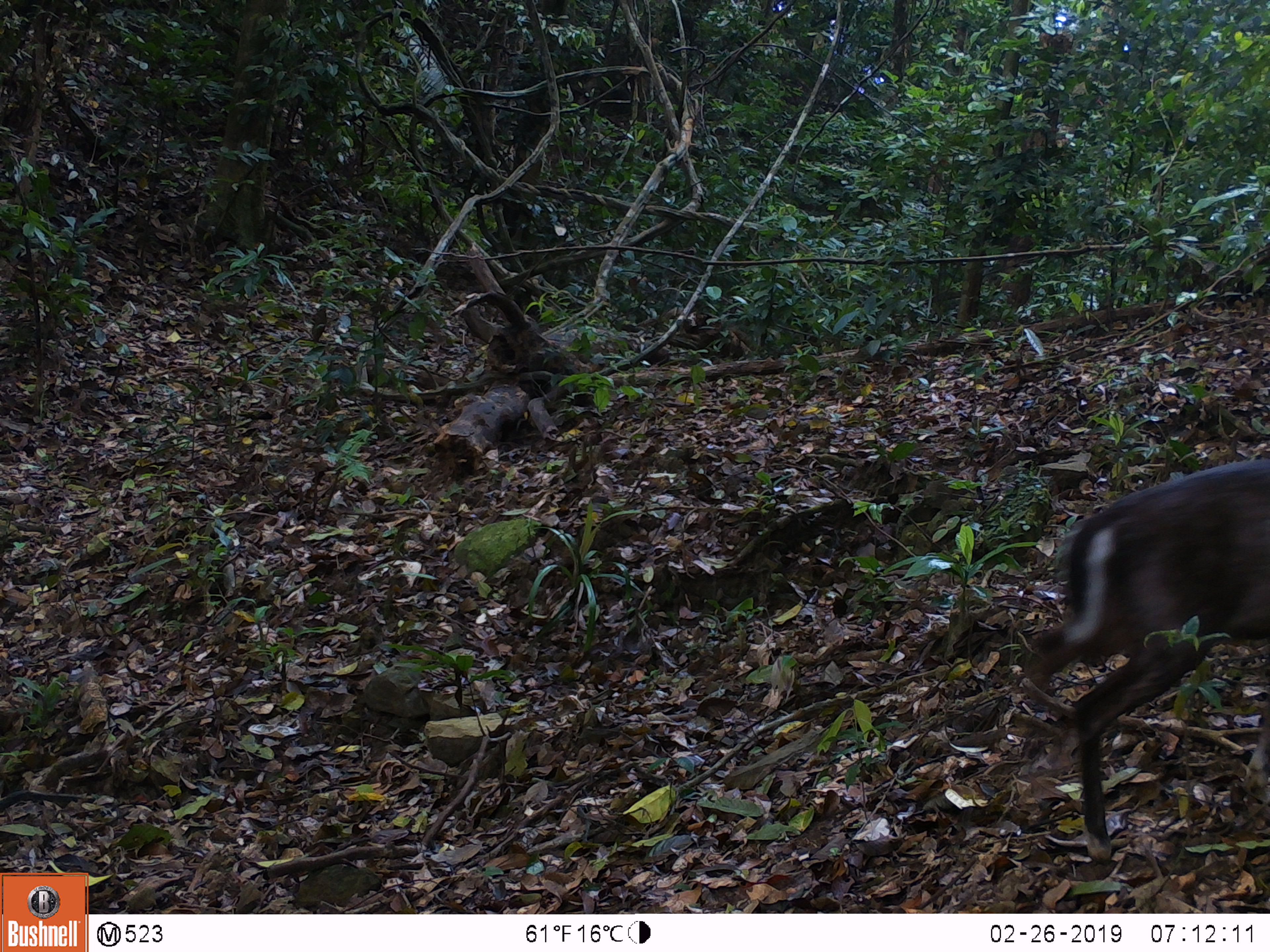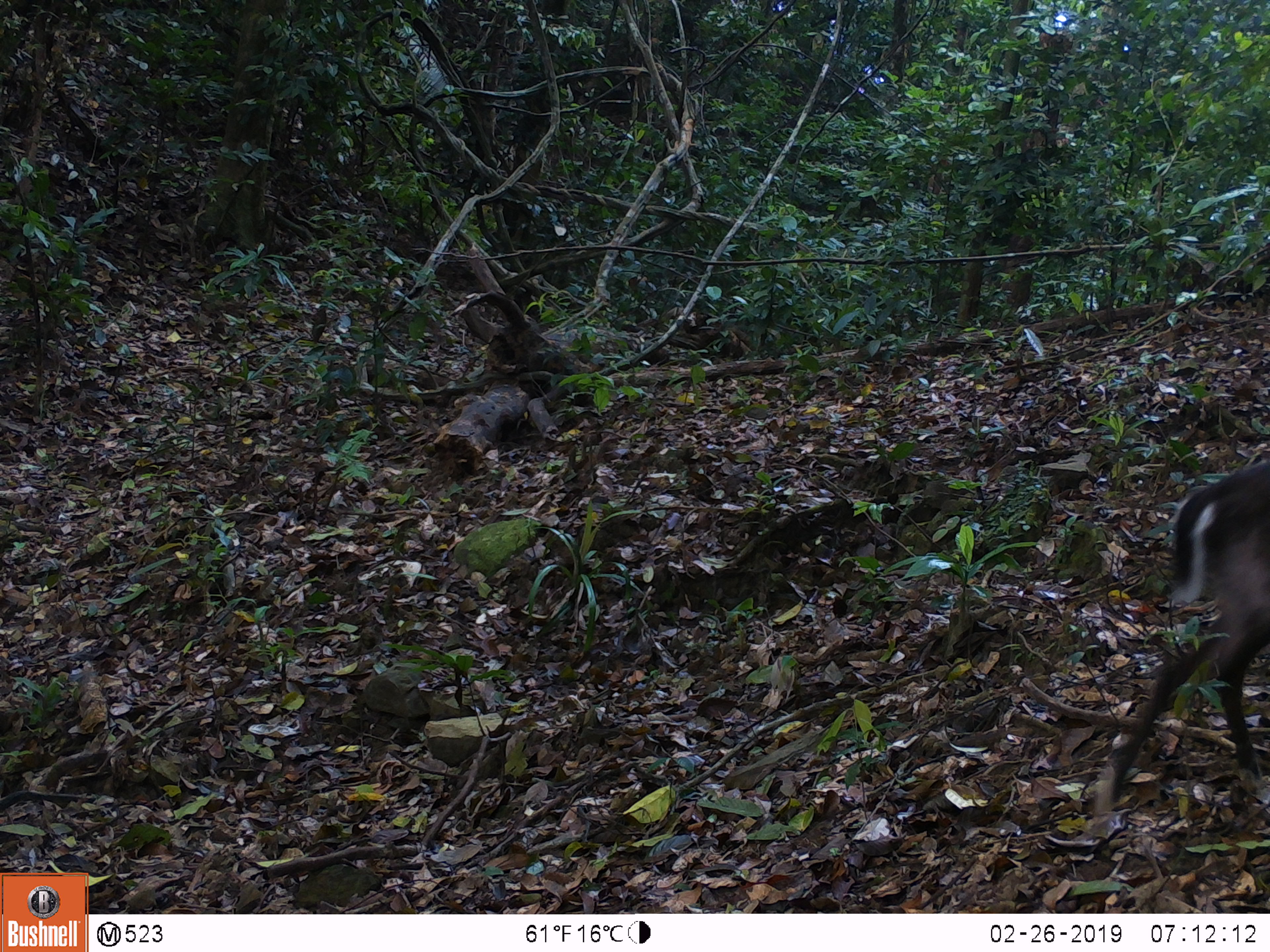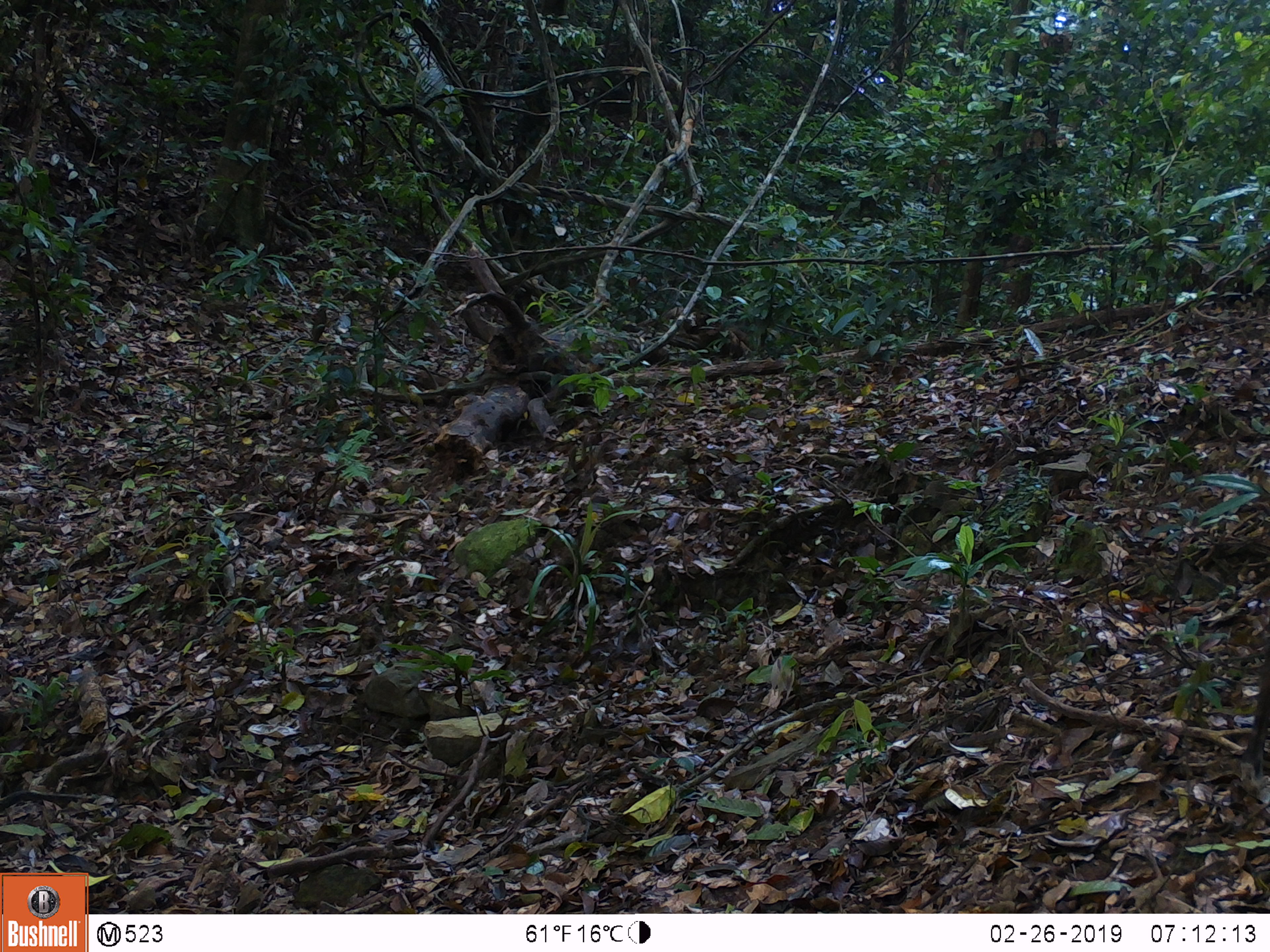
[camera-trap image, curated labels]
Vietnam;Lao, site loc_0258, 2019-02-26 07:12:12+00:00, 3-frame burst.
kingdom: Animalia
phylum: Chordata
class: Mammalia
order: Artiodactyla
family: Cervidae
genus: Muntiacus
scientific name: Muntiacus rooseveltorum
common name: roosevelt's muntjac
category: roosevelts muntjac group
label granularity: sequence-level